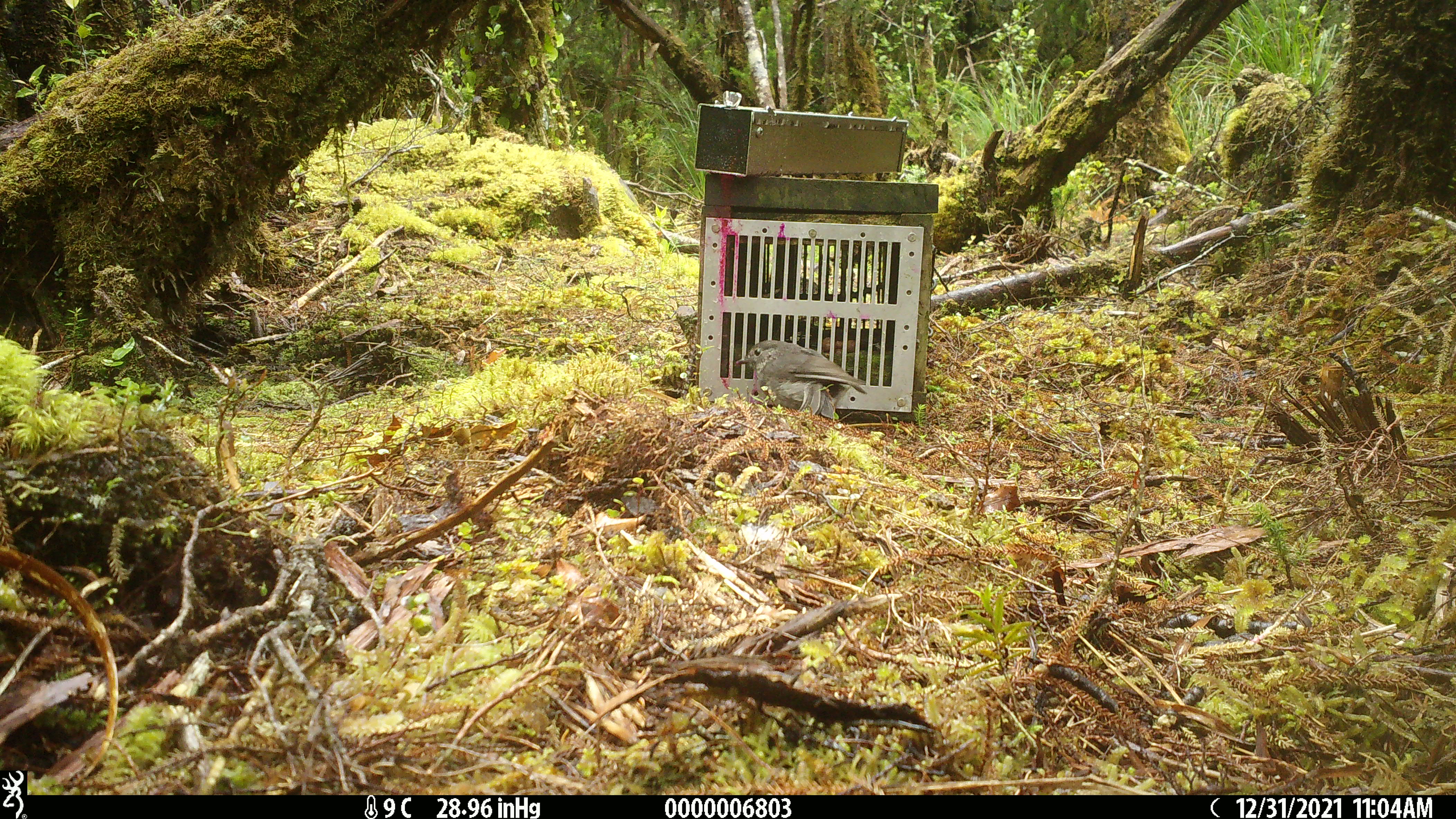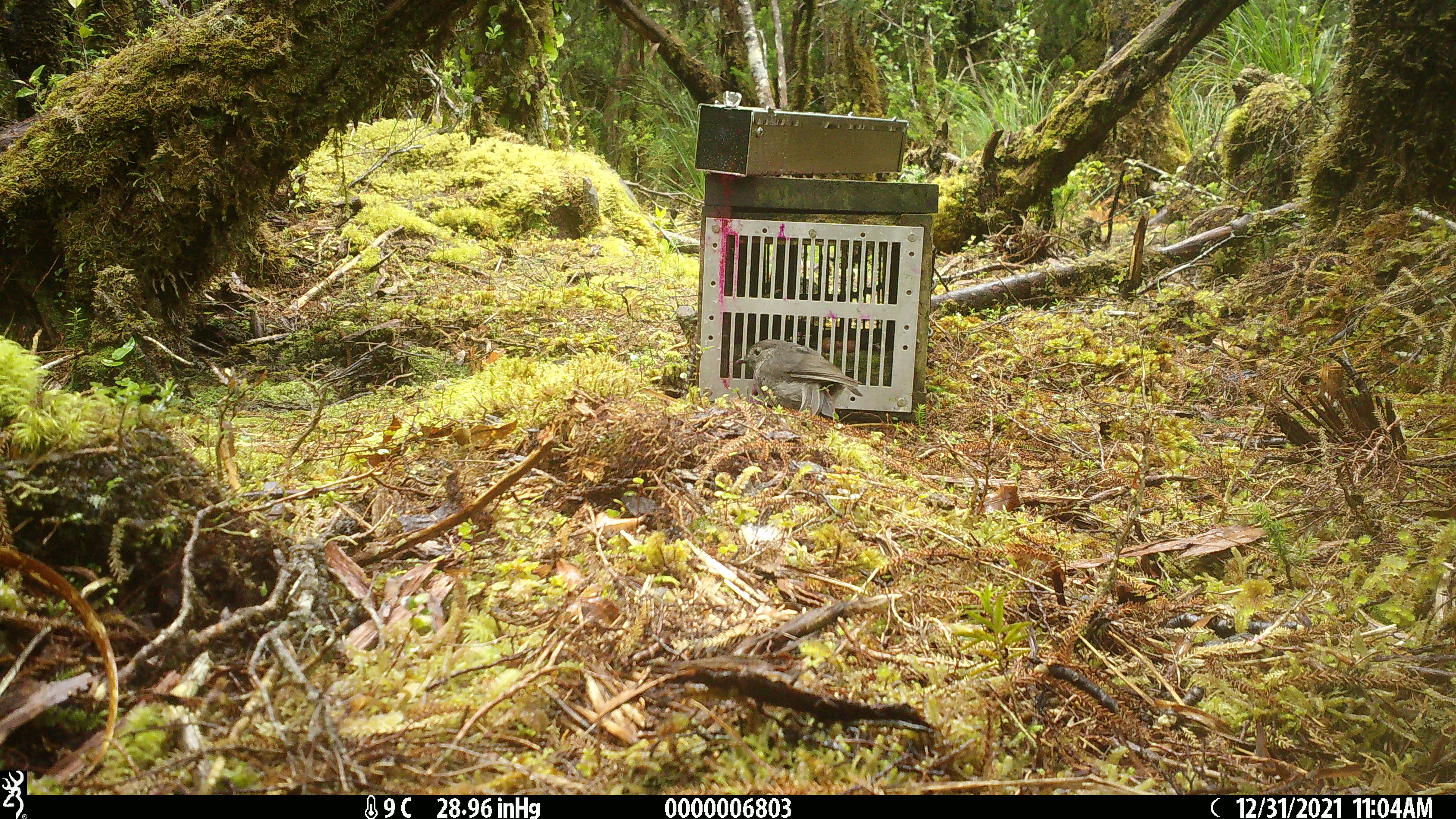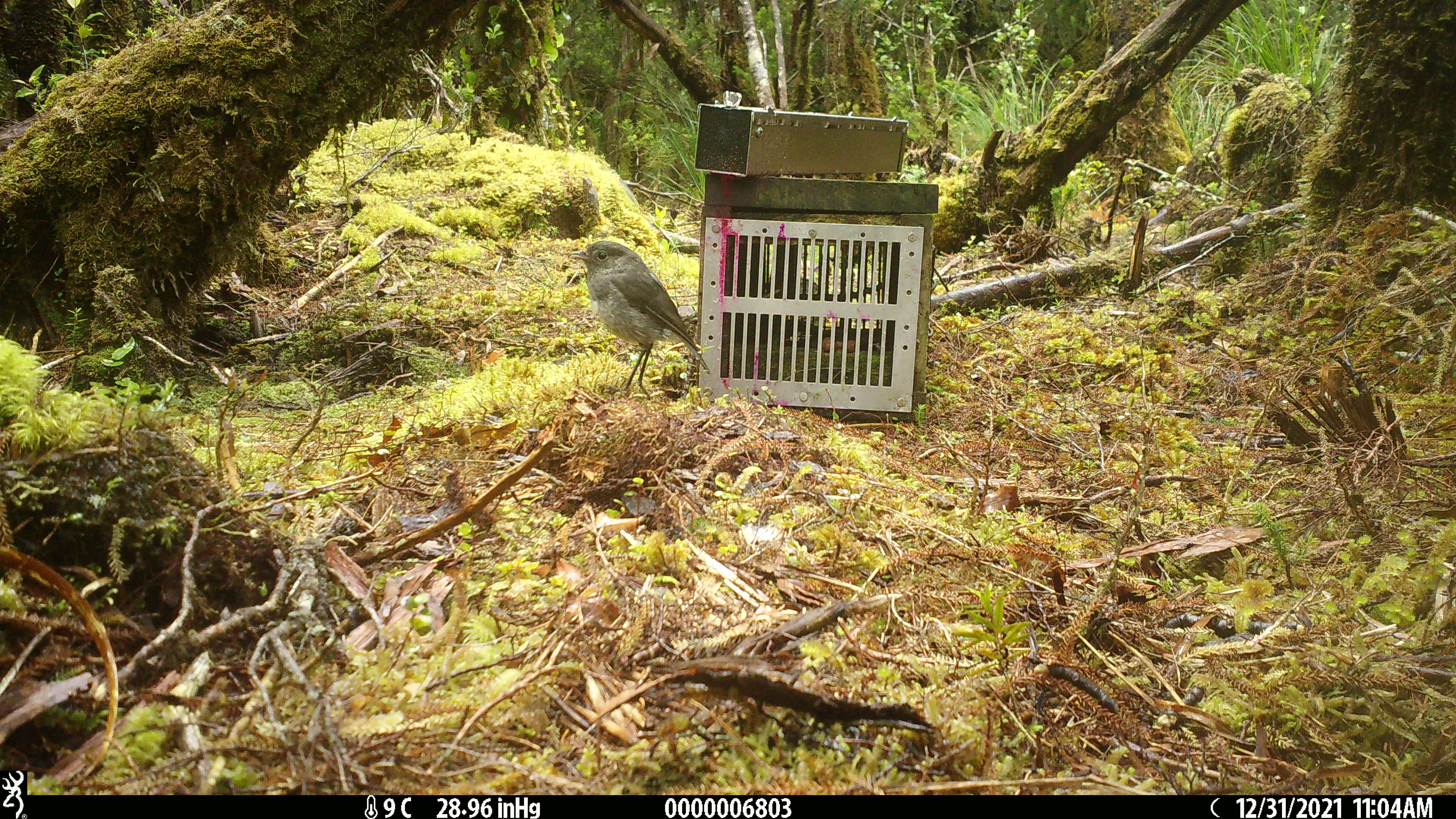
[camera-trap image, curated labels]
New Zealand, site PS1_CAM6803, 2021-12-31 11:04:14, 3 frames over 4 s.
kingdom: Animalia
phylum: Chordata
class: Aves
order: Passeriformes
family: Petroicidae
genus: Petroica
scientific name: Petroica australis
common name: new zealand robin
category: robin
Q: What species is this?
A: Robin (new zealand robin) (Petroica australis).